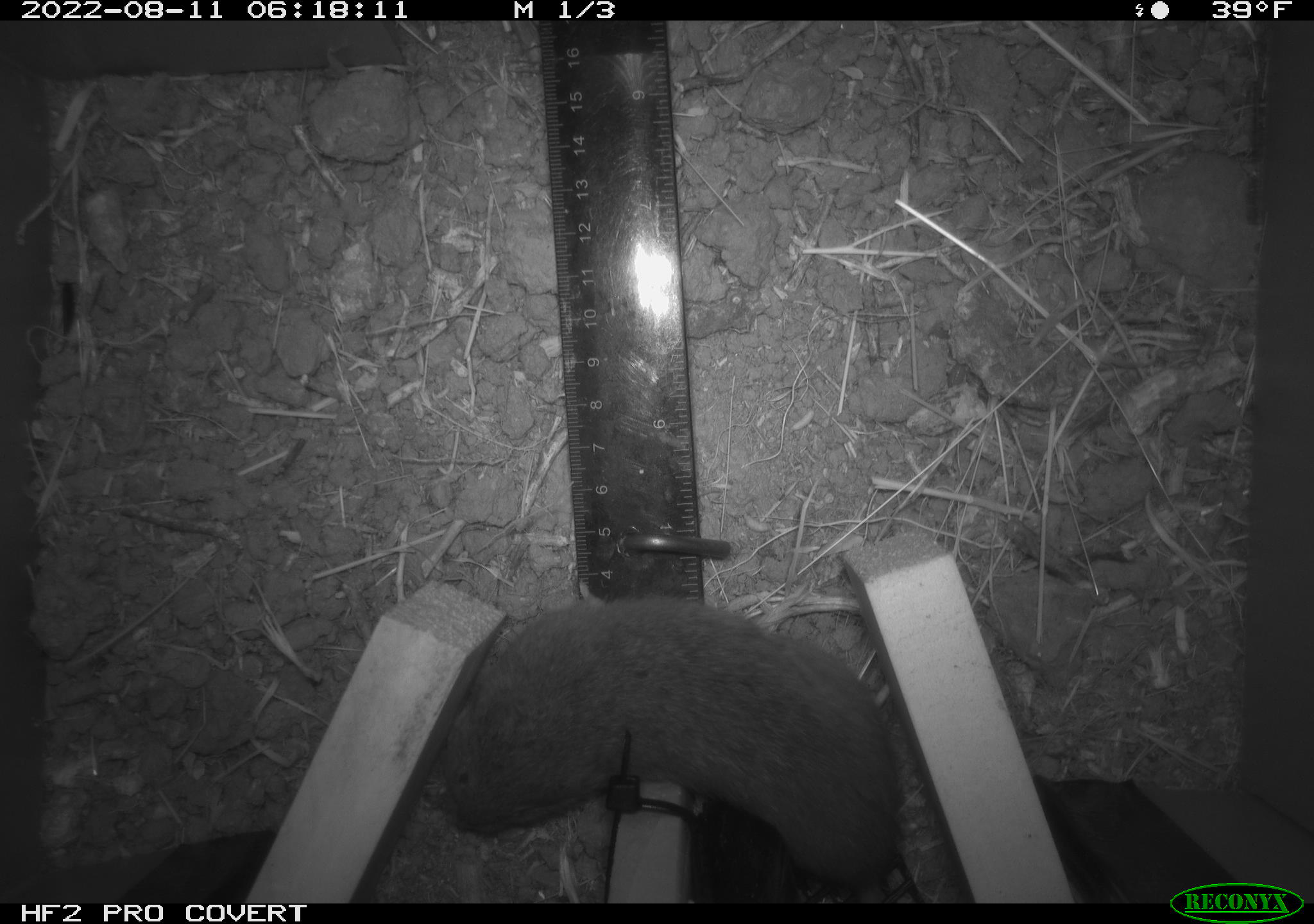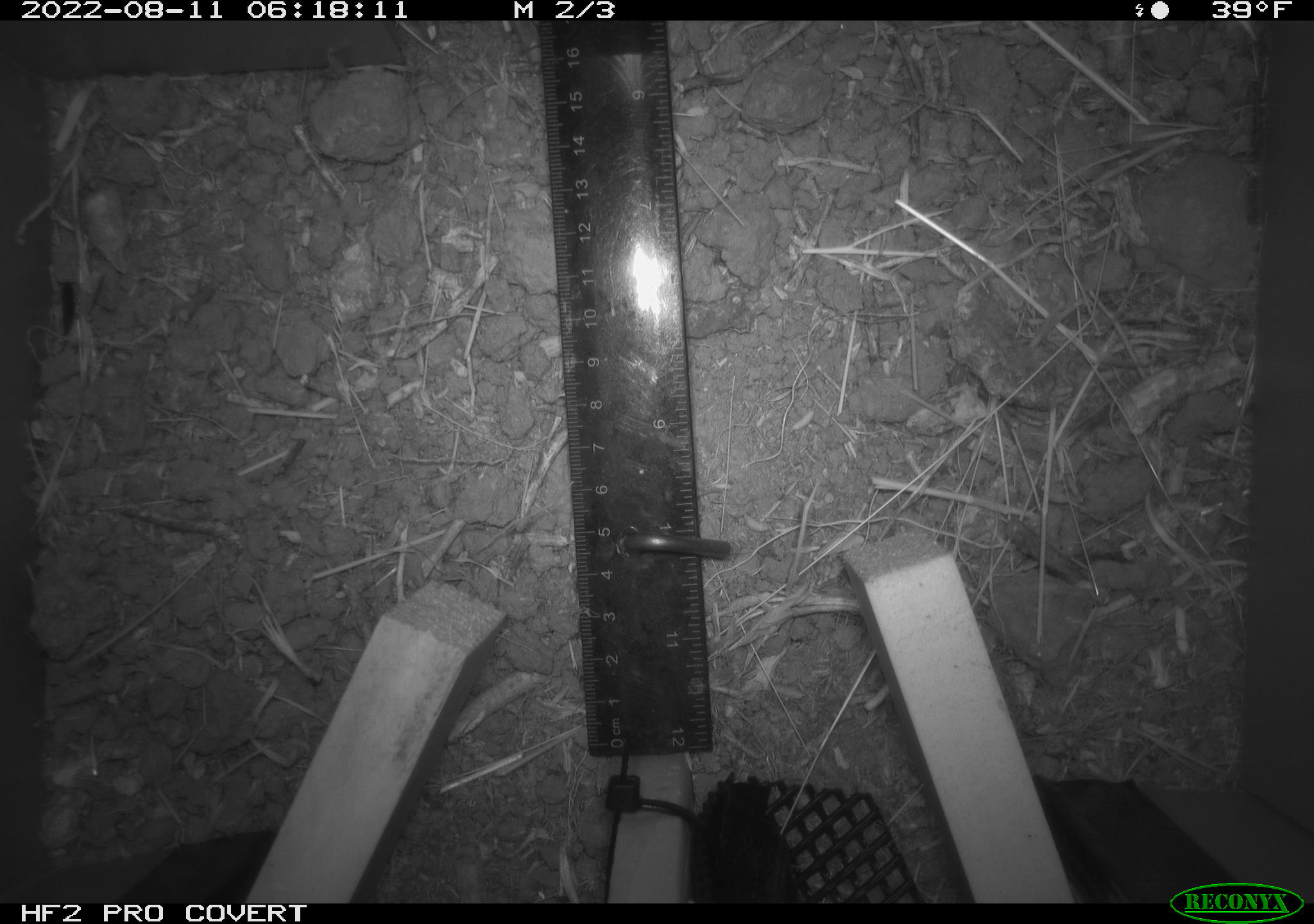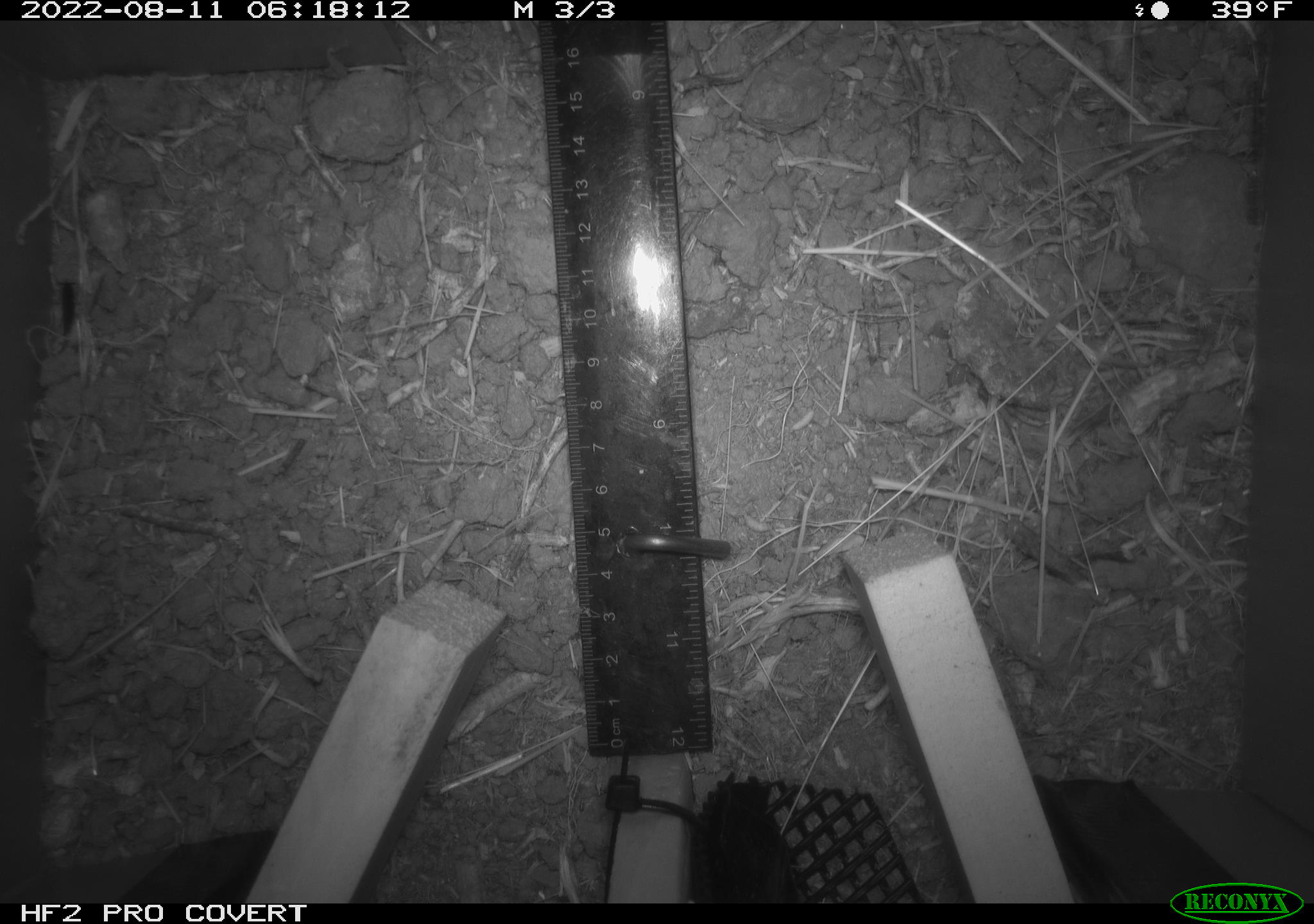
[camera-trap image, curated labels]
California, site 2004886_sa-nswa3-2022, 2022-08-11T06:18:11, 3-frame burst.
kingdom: Animalia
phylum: Chordata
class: Mammalia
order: Rodentia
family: Cricetidae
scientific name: Cricetidae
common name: hamsters, voles, lemmings, and allies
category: cricetidae family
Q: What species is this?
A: Cricetidae family (hamsters, voles, lemmings, and allies) (Cricetidae).